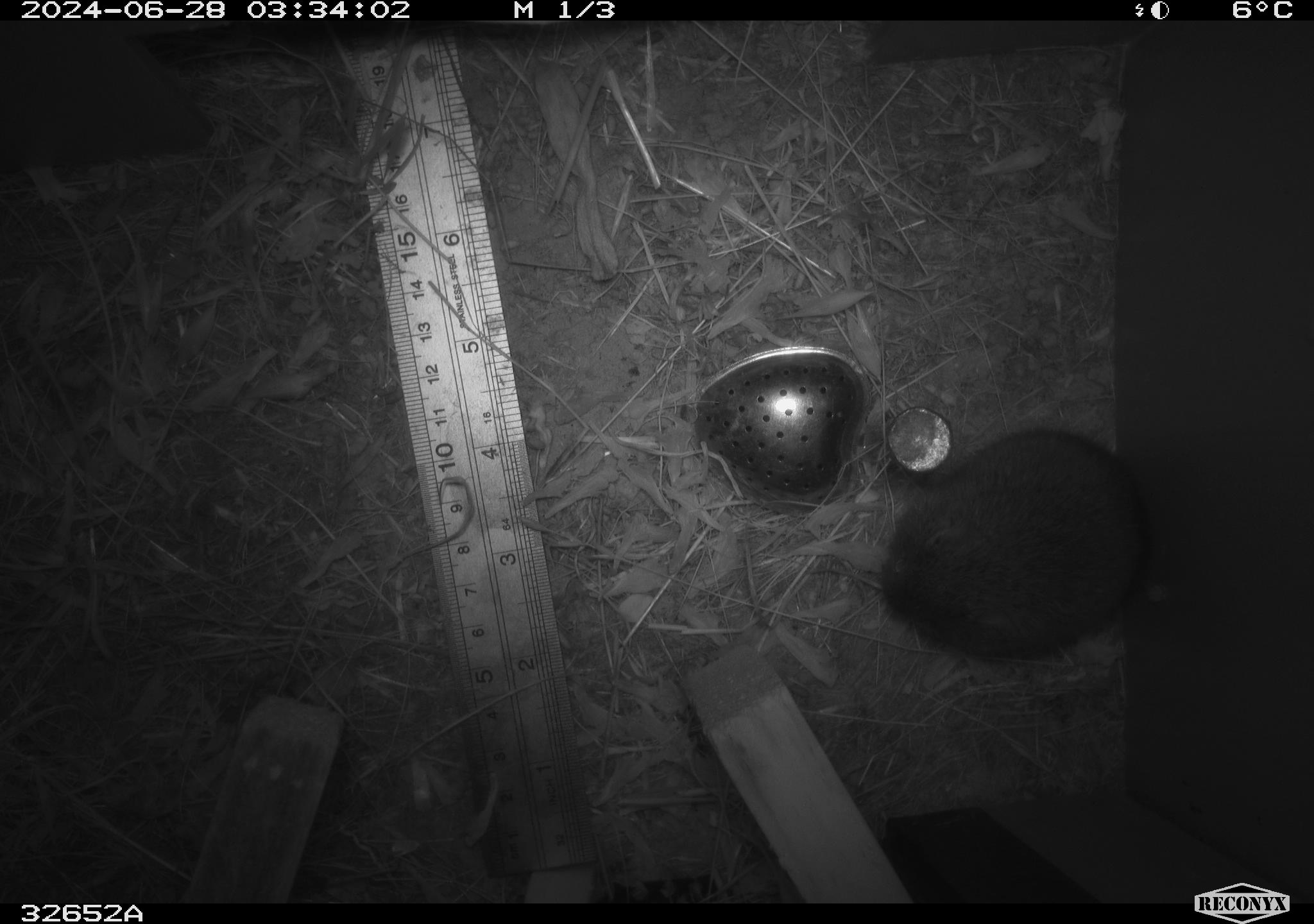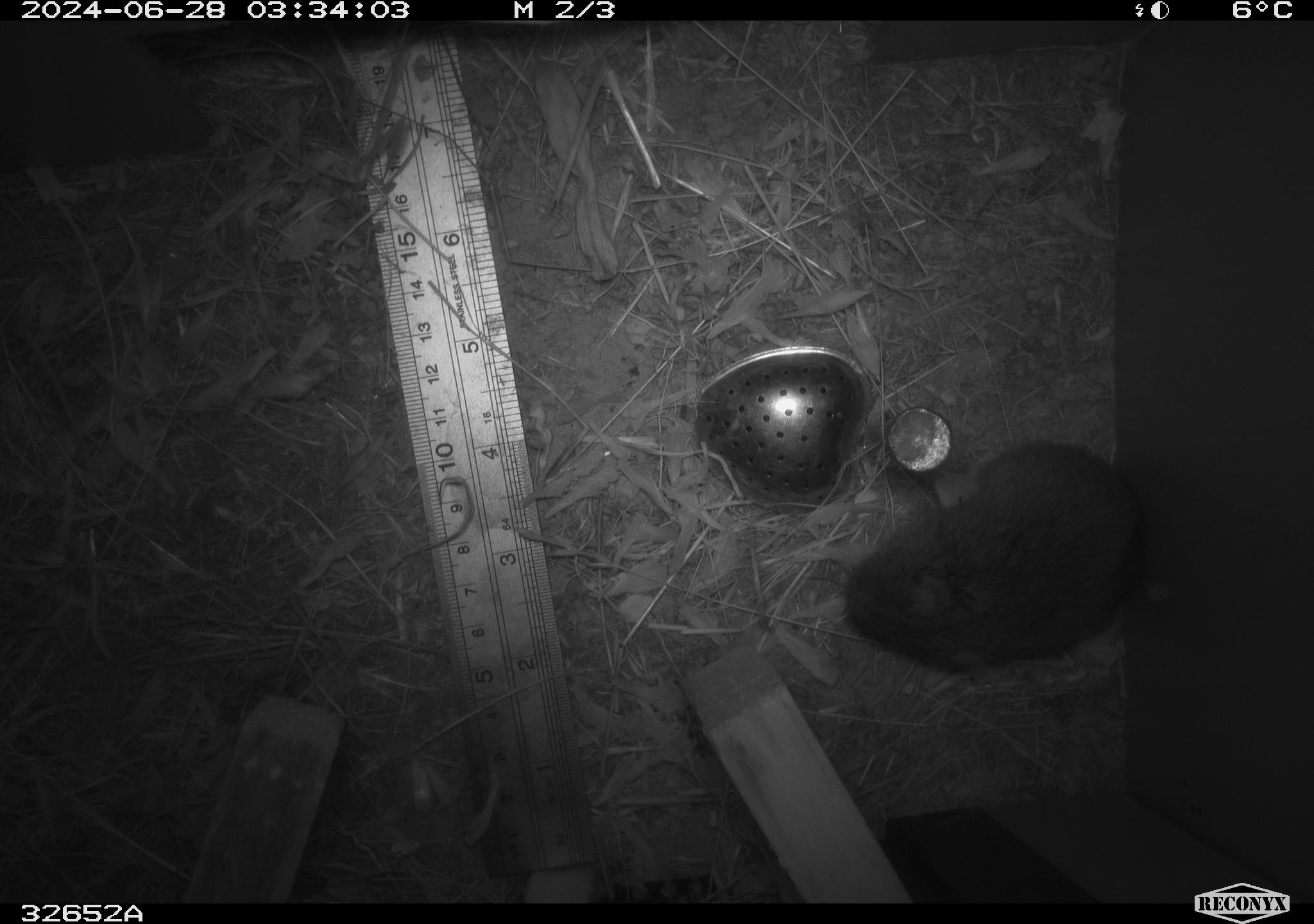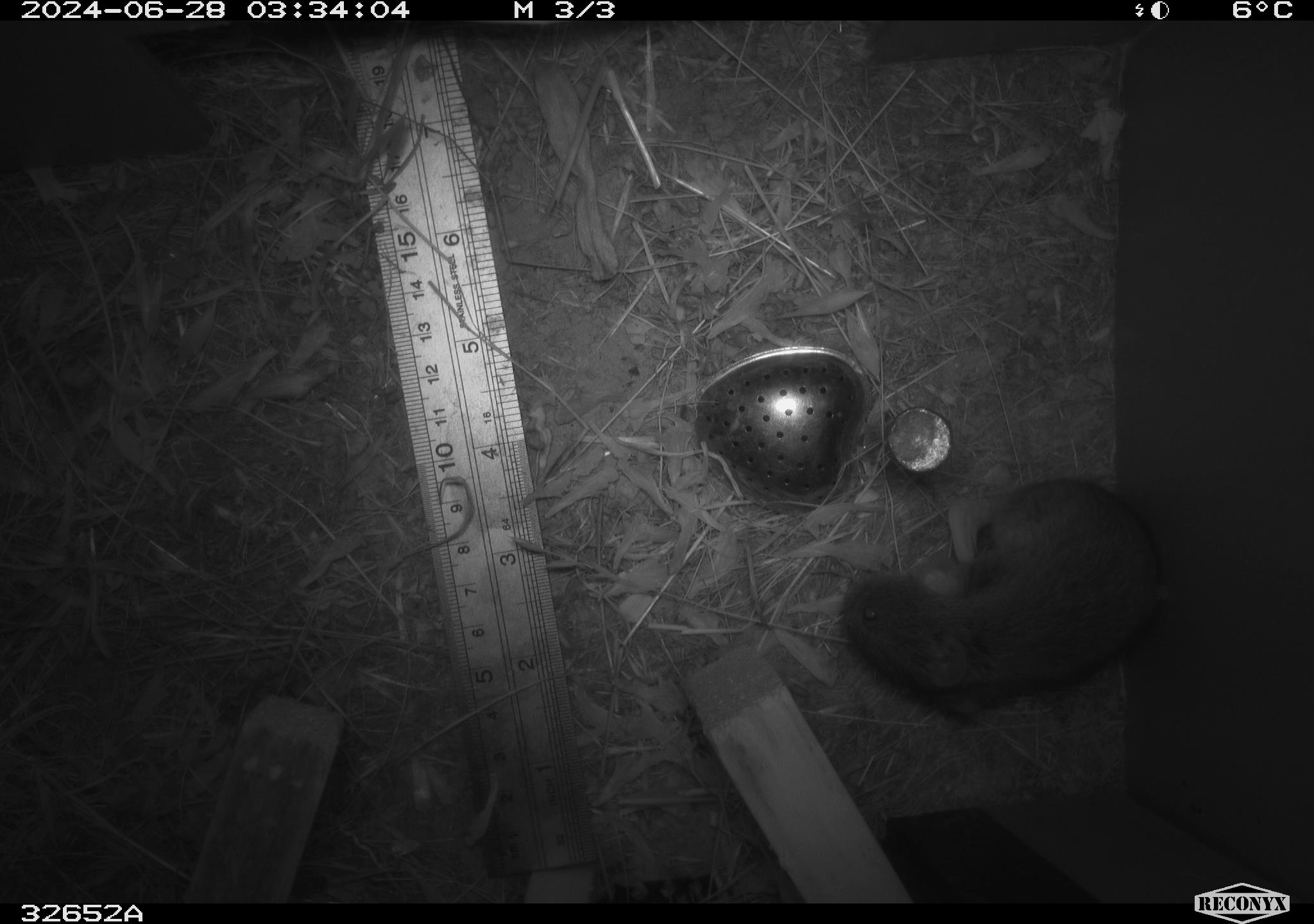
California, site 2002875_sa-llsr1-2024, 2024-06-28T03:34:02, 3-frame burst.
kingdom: Animalia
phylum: Chordata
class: Mammalia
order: Rodentia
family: Cricetidae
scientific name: Arvicolinae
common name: voles, lemmings, and muskrats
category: arvicolinae subfamily